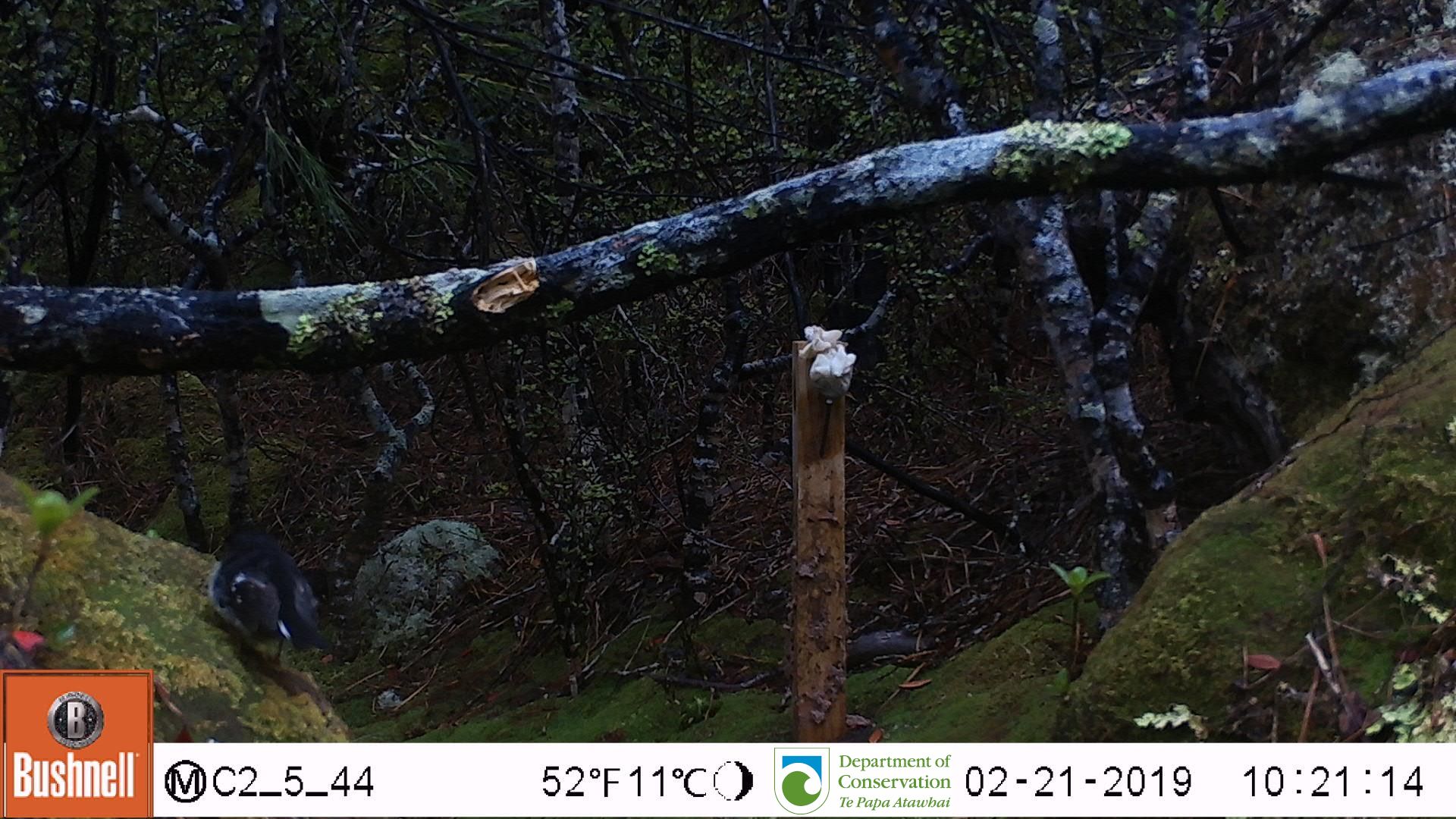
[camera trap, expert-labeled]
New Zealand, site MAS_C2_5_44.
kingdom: Animalia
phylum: Chordata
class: Aves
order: Passeriformes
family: Petroicidae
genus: Petroica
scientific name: Petroica macrocephala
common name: tomtit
Tomtit (Petroica macrocephala).